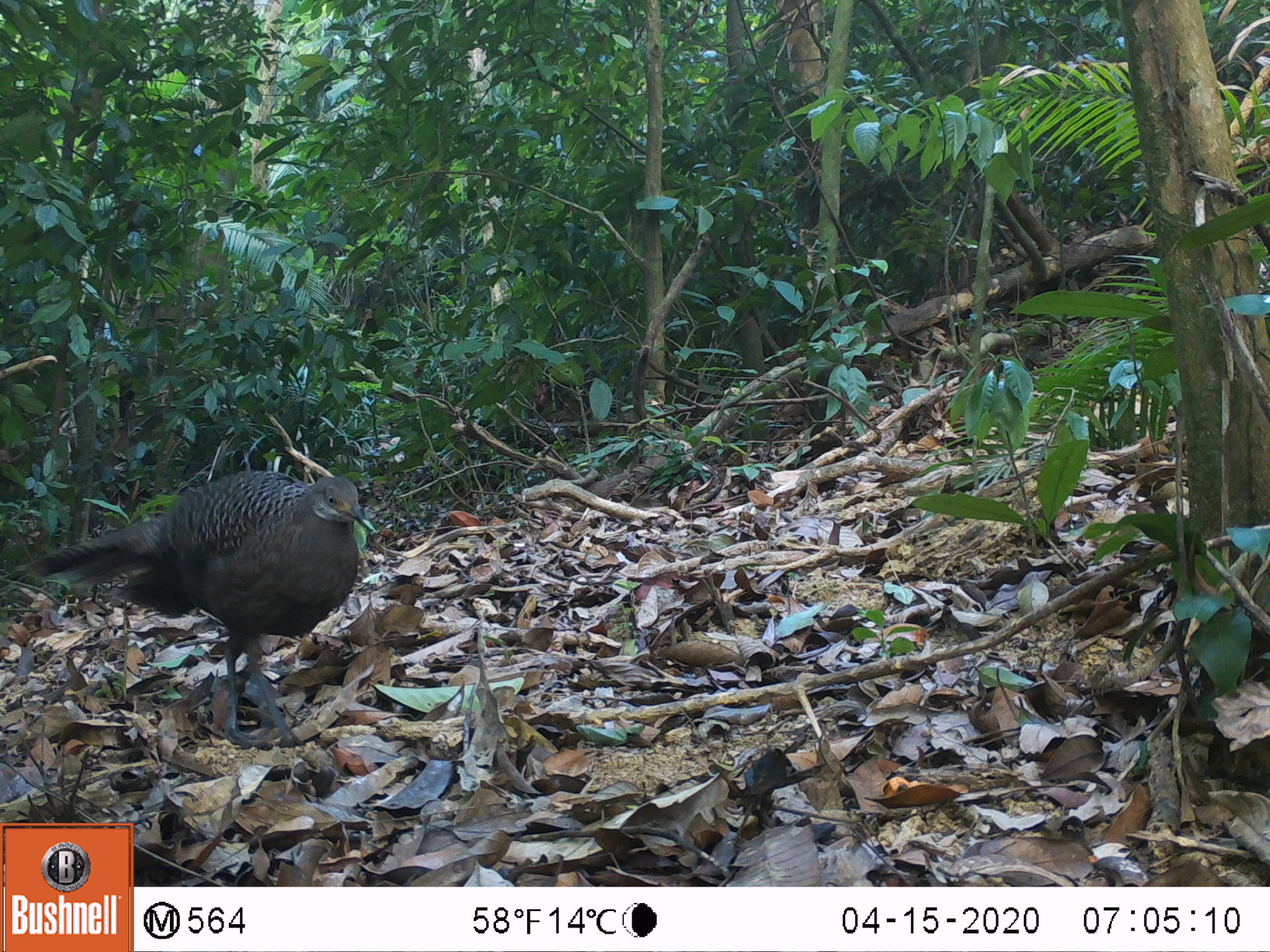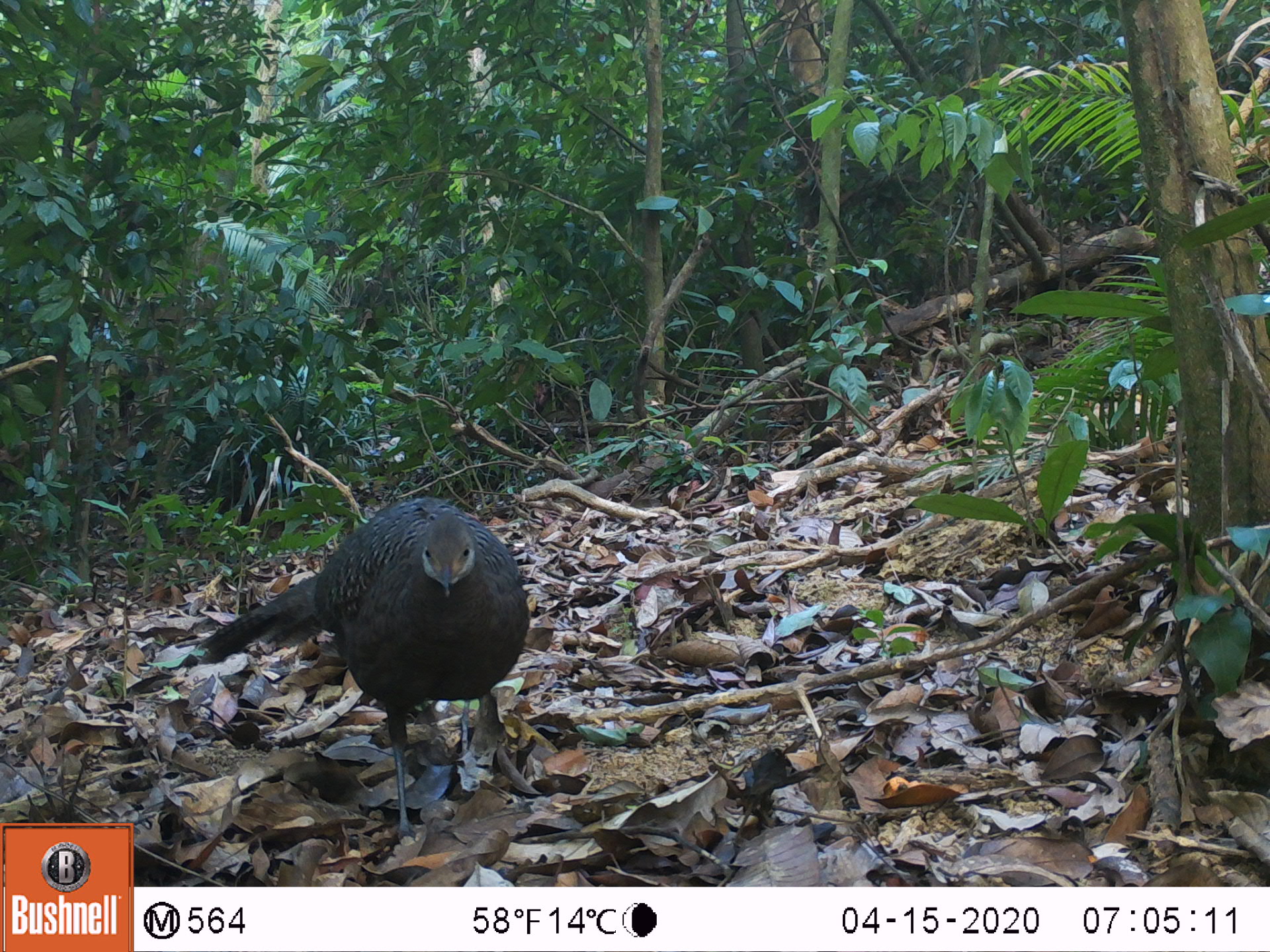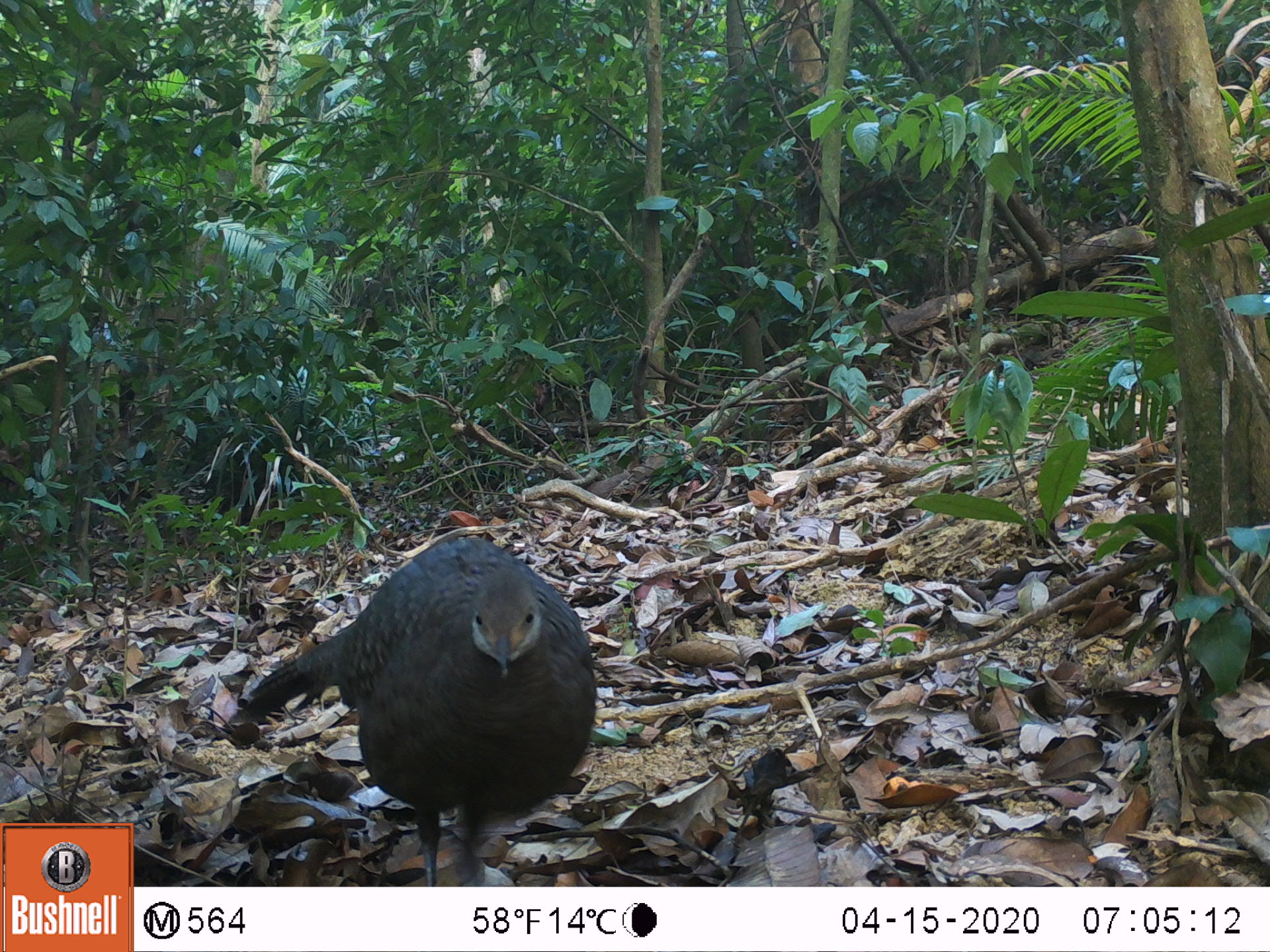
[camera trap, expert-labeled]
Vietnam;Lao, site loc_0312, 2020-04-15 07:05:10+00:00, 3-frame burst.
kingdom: Animalia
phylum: Chordata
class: Aves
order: Galliformes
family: Phasianidae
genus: Polyplectron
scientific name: Polyplectron bicalcaratum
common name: gray peacock-pheasant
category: grey peacock pheasant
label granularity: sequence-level